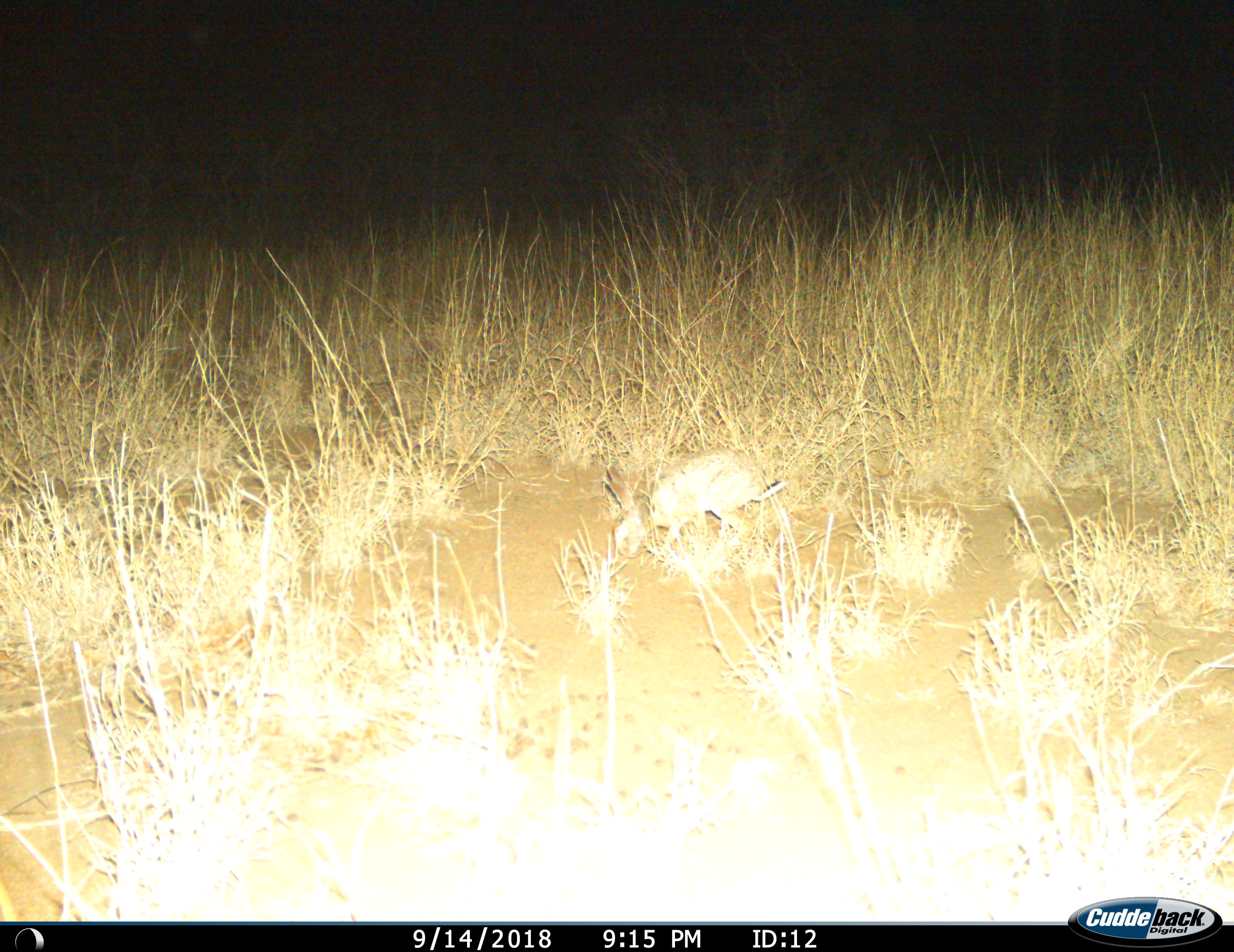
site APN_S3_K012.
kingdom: Animalia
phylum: Chordata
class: Mammalia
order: Lagomorpha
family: Leporidae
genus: Lepus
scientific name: Lepus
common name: hare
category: hareunknown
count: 1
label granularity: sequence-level